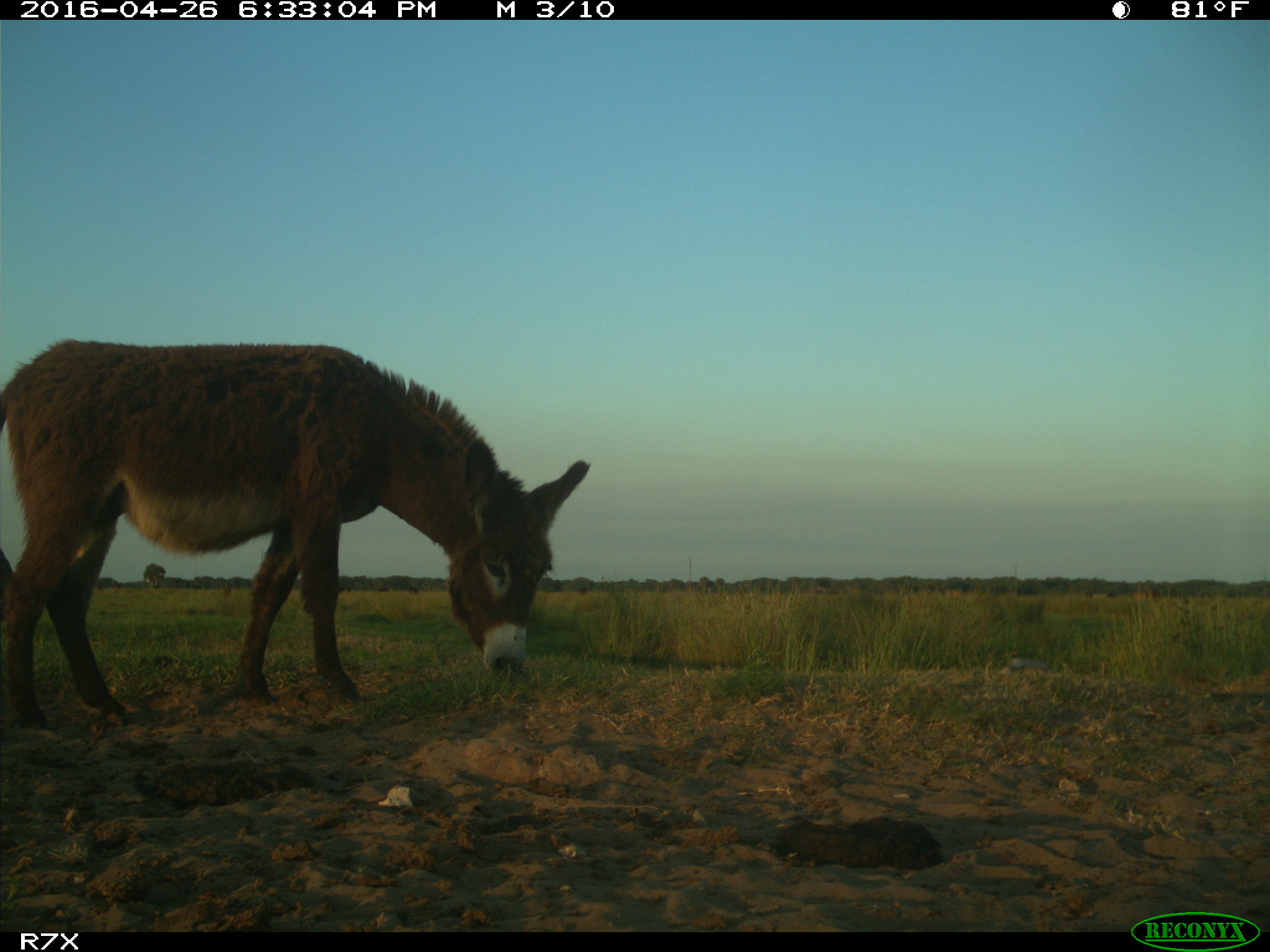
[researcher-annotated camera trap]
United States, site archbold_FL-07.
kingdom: Animalia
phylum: Chordata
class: Mammalia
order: Artiodactyla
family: Bovidae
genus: Bos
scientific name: Bos taurus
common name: domestic cow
Bos taurus (domestic cow).